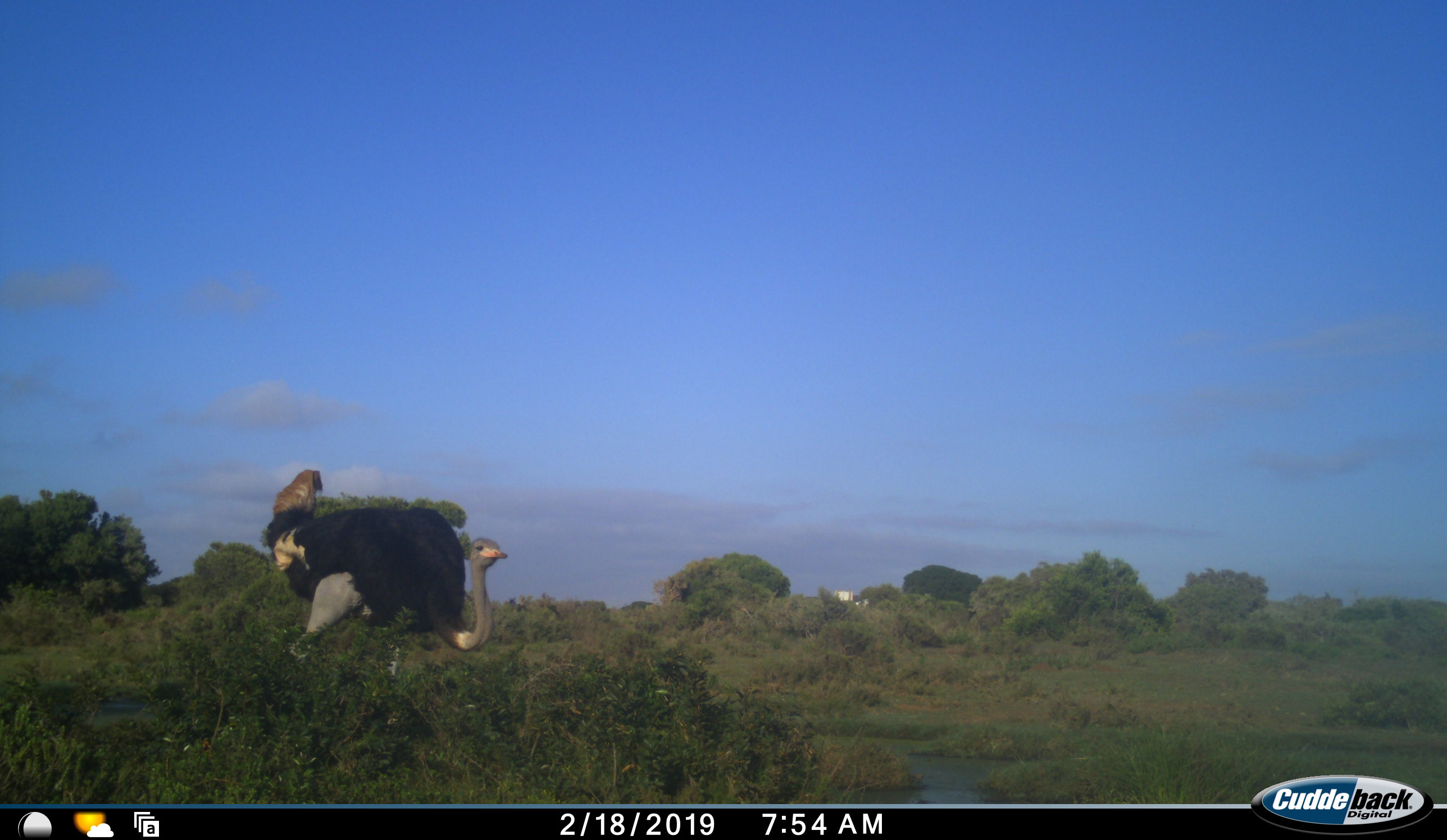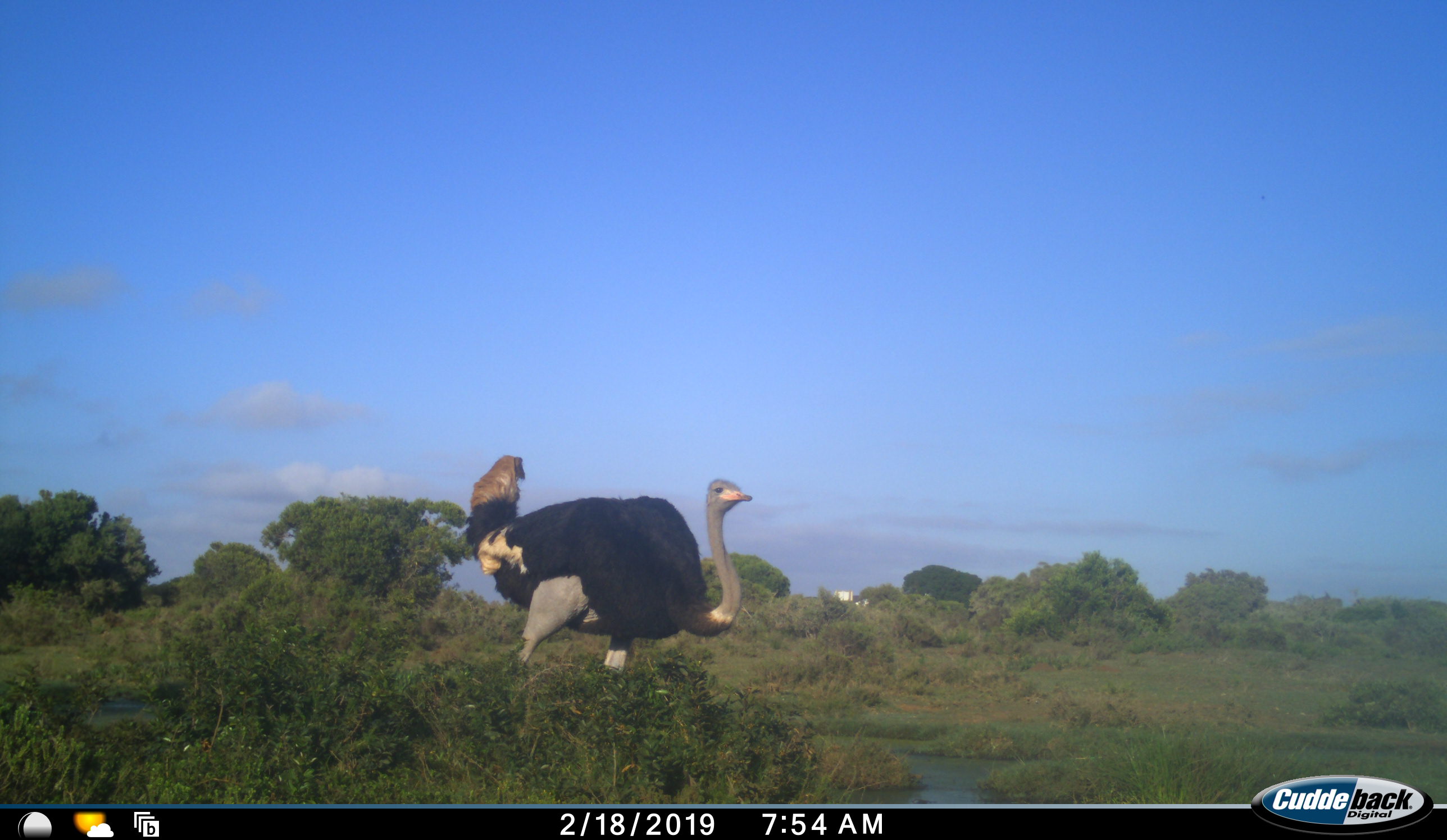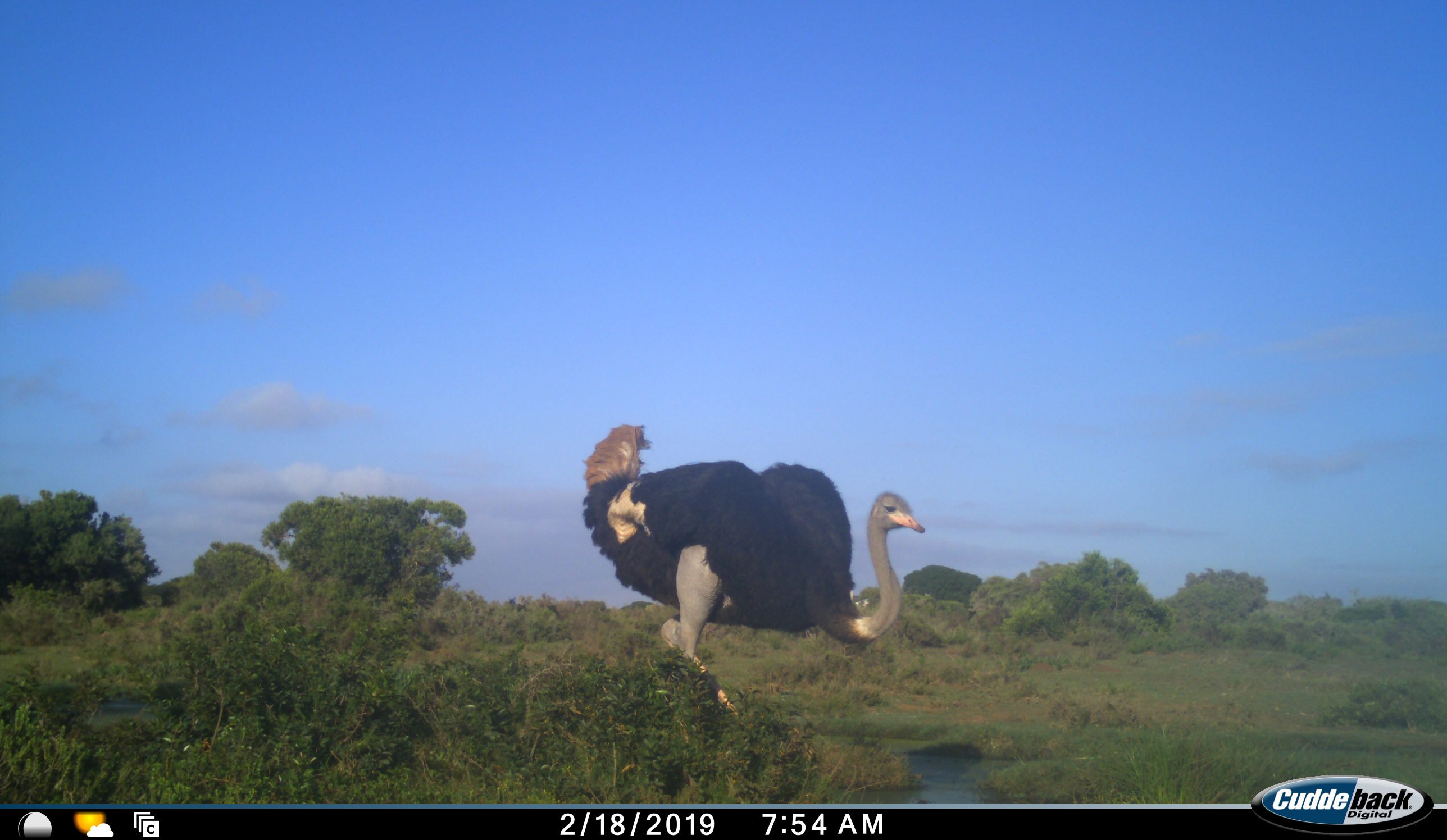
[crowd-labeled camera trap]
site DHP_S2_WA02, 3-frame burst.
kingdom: Animalia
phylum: Chordata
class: Aves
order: Struthioniformes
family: Struthionidae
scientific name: Struthionidae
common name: ostrich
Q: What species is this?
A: Ostrich (Struthionidae).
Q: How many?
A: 1.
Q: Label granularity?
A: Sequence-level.